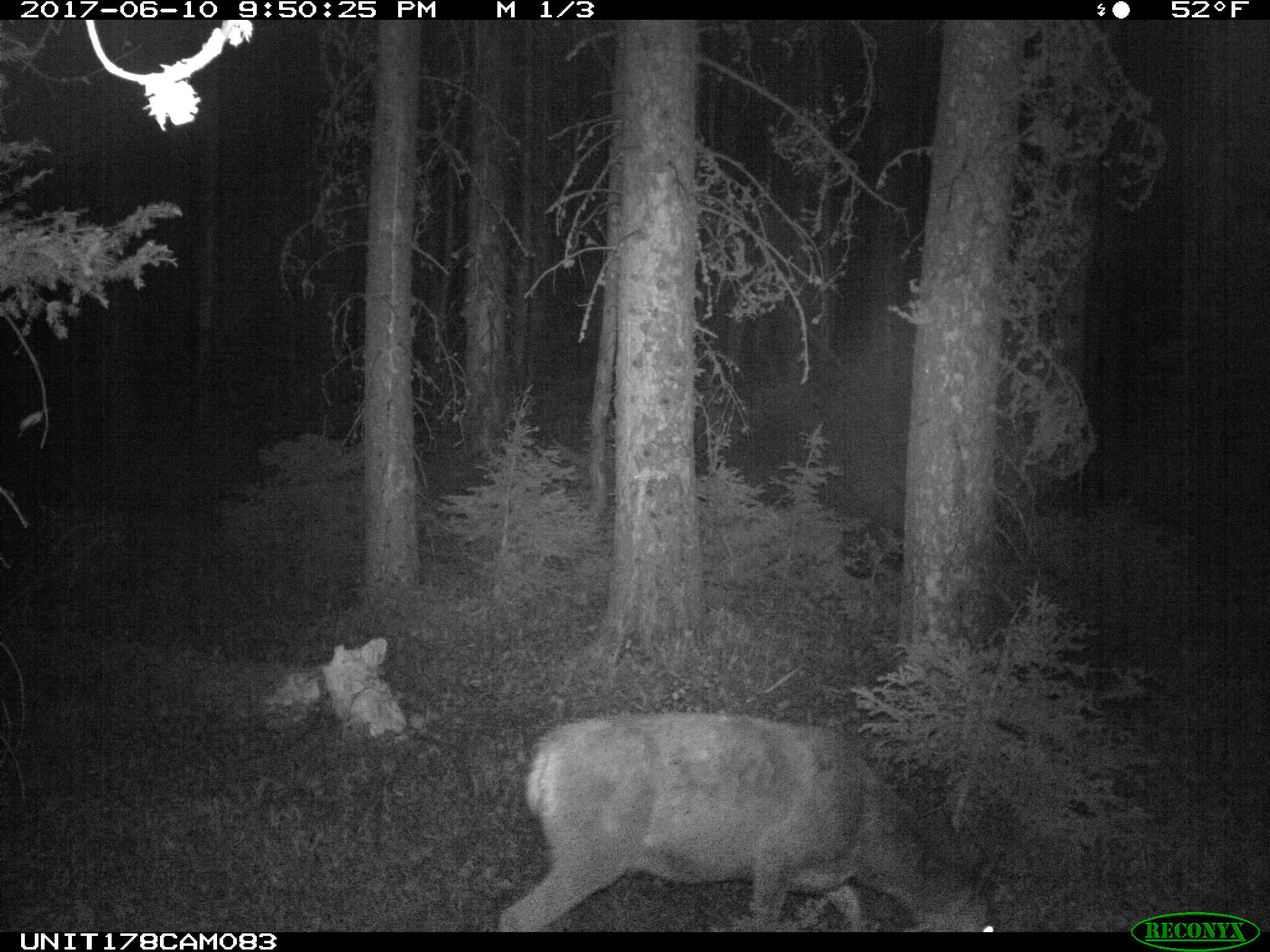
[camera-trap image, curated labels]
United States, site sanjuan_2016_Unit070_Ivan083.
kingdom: Animalia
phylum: Chordata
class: Mammalia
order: Artiodactyla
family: Cervidae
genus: Odocoileus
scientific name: Odocoileus hemionus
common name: mule deer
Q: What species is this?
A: Odocoileus hemionus (mule deer).